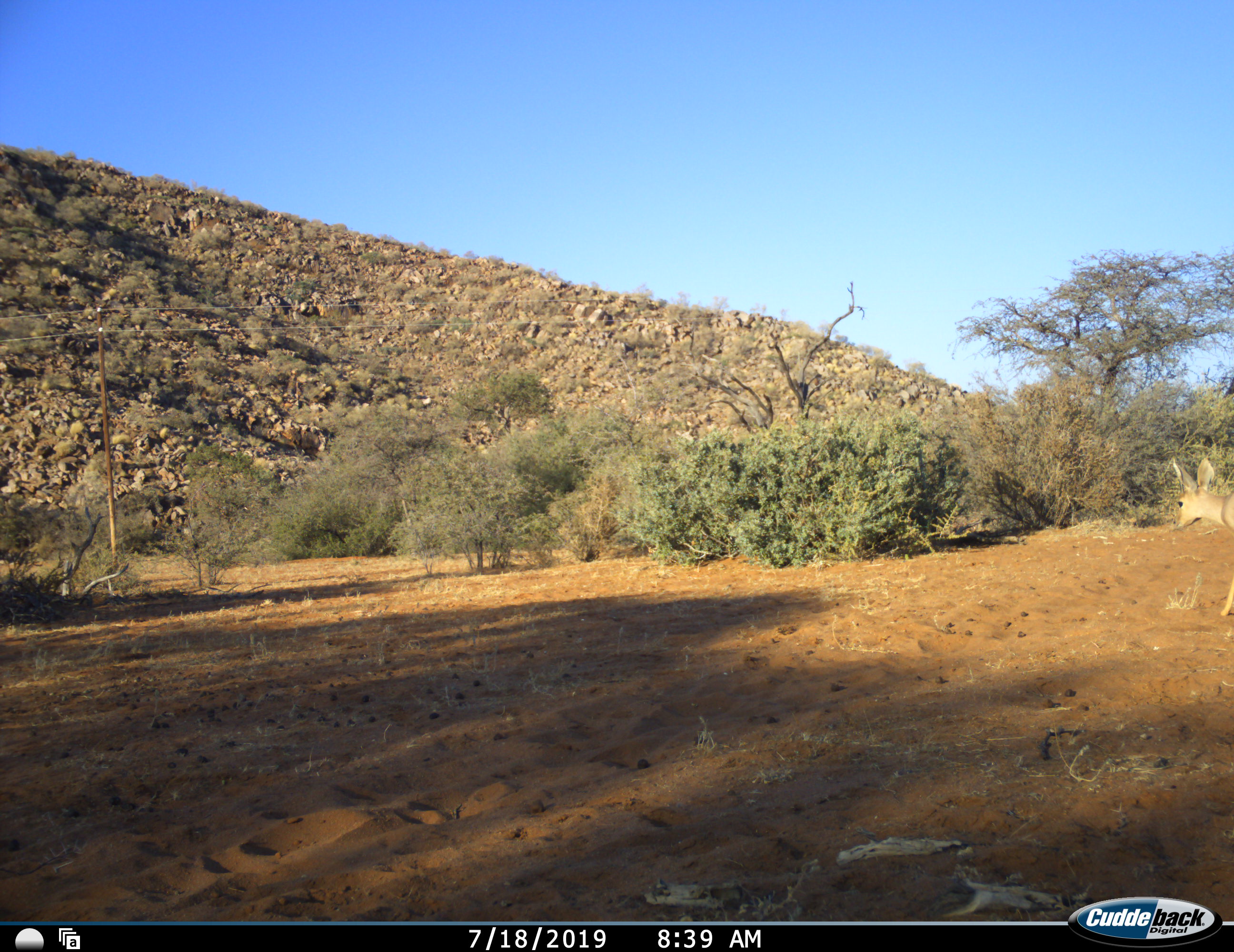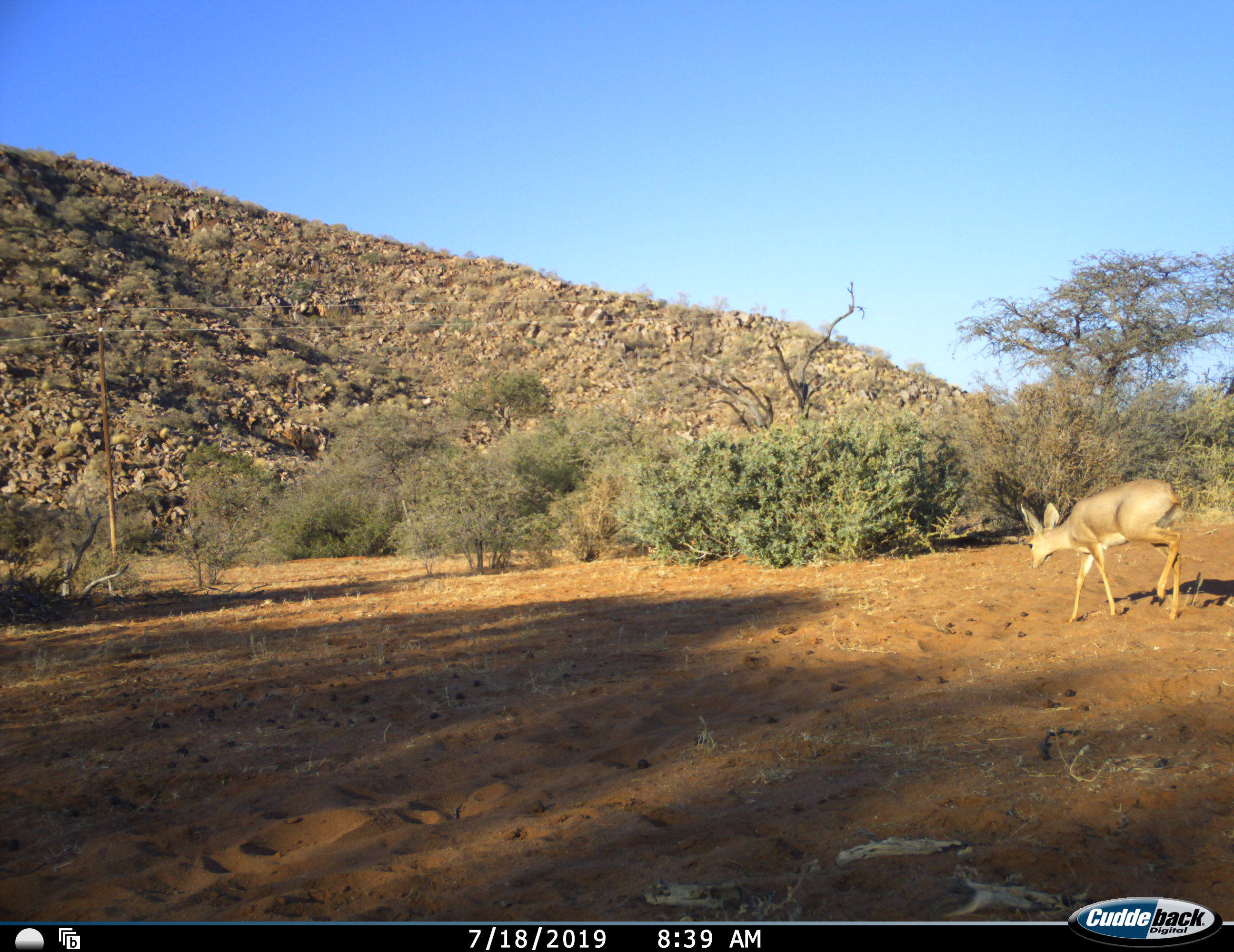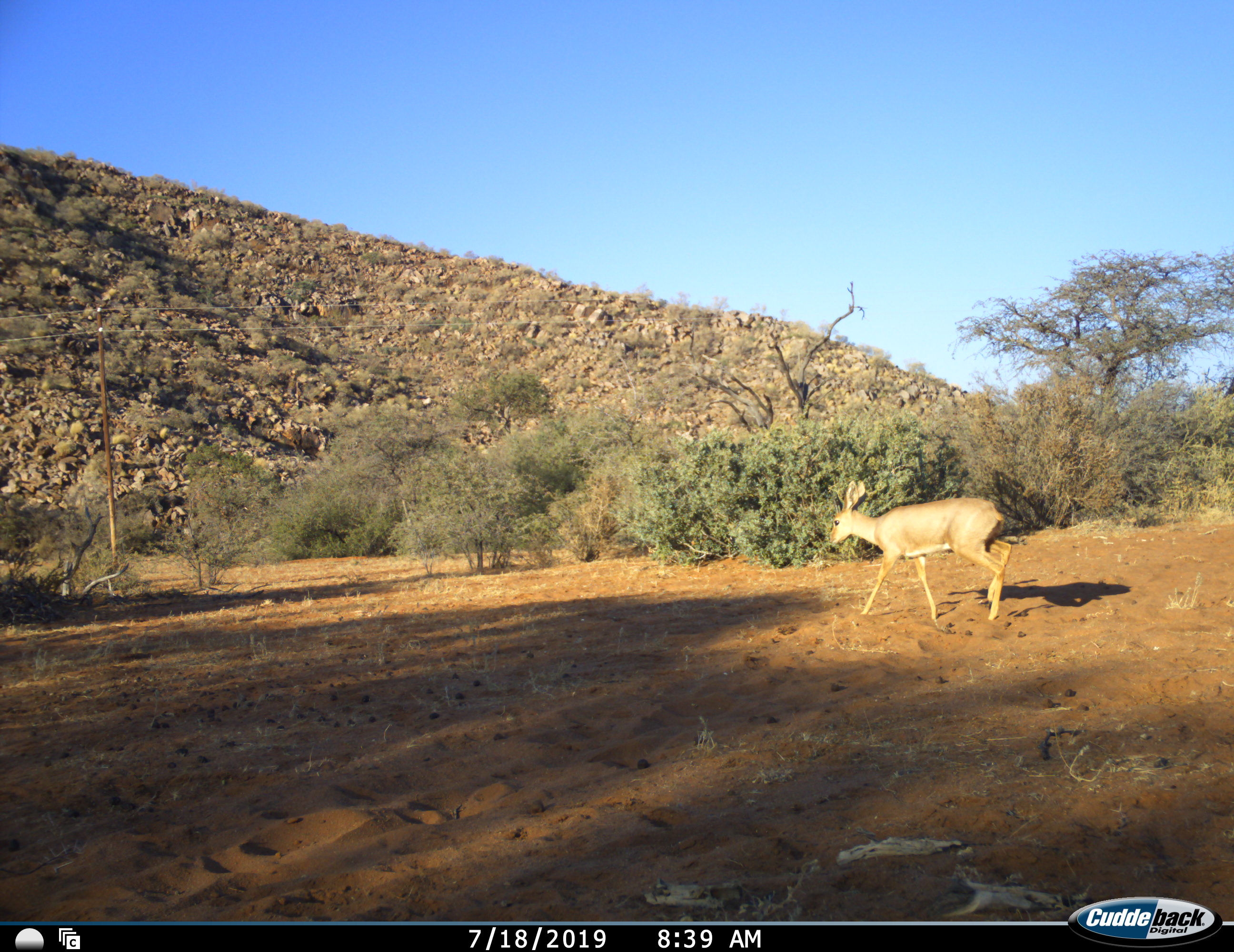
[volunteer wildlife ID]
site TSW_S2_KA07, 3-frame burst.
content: unidentified animal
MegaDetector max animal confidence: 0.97